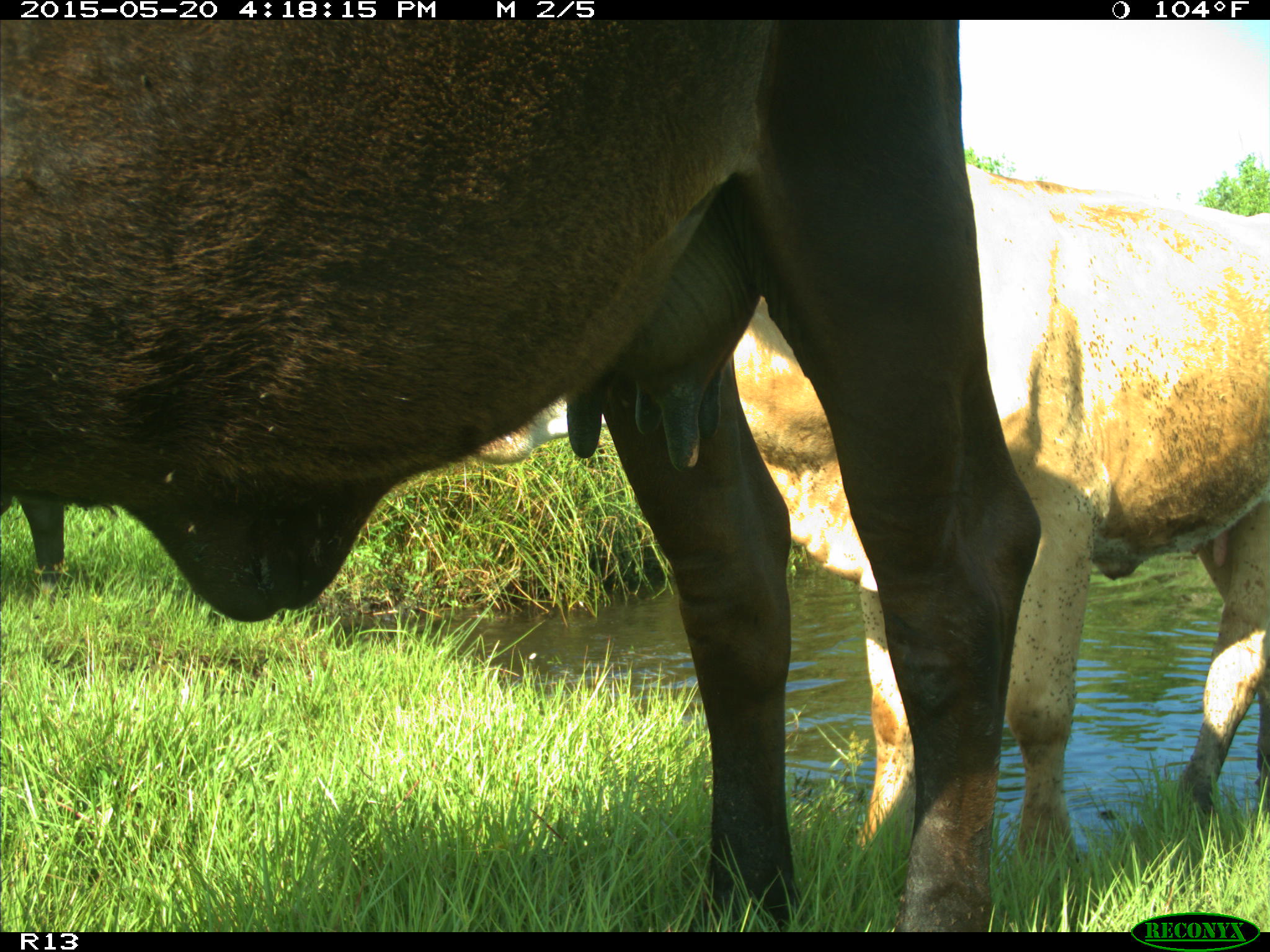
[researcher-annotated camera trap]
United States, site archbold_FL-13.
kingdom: Animalia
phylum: Chordata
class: Mammalia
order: Artiodactyla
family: Bovidae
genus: Bos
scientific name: Bos taurus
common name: domestic cow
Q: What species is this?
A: Bos taurus (domestic cow).